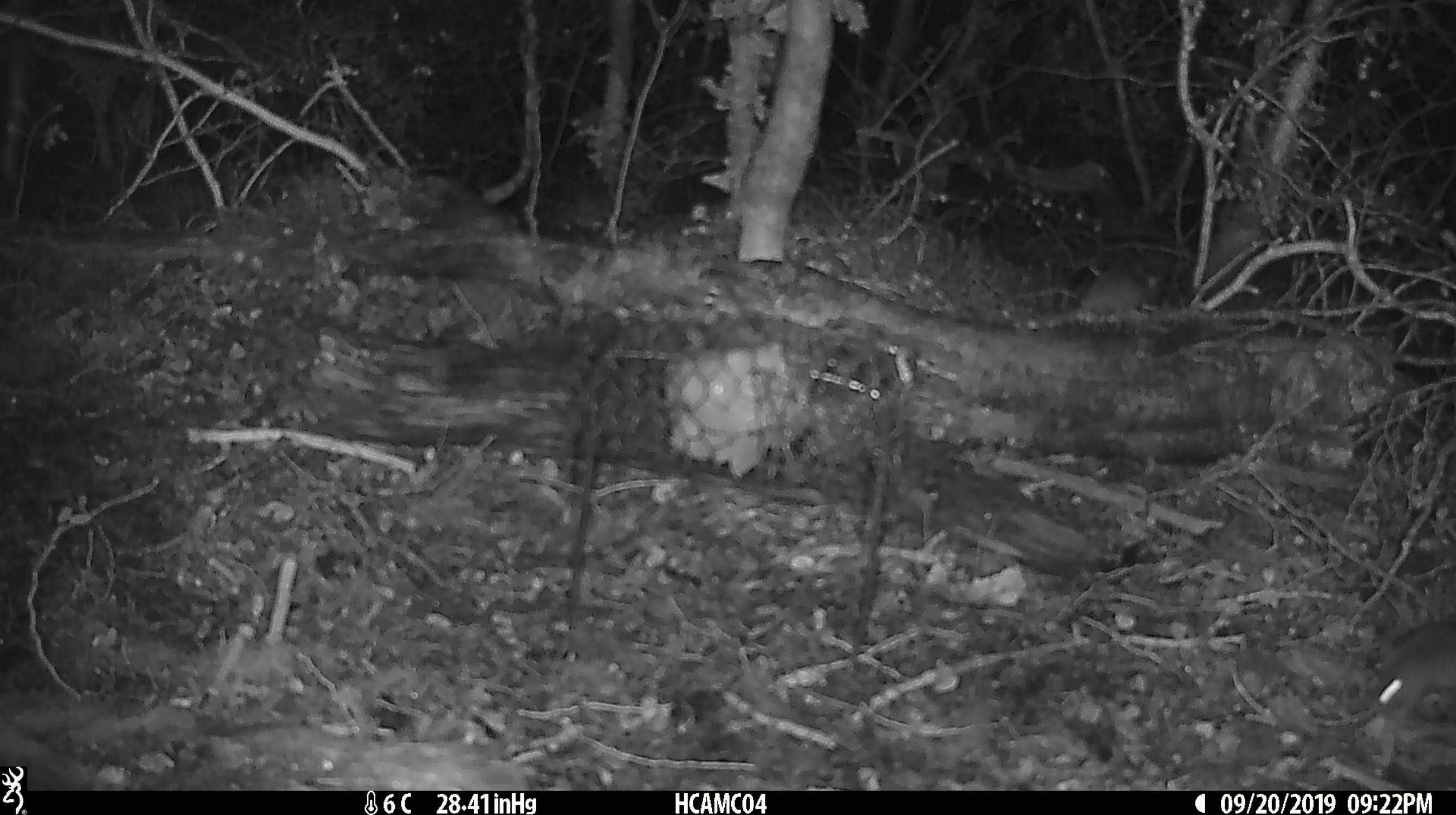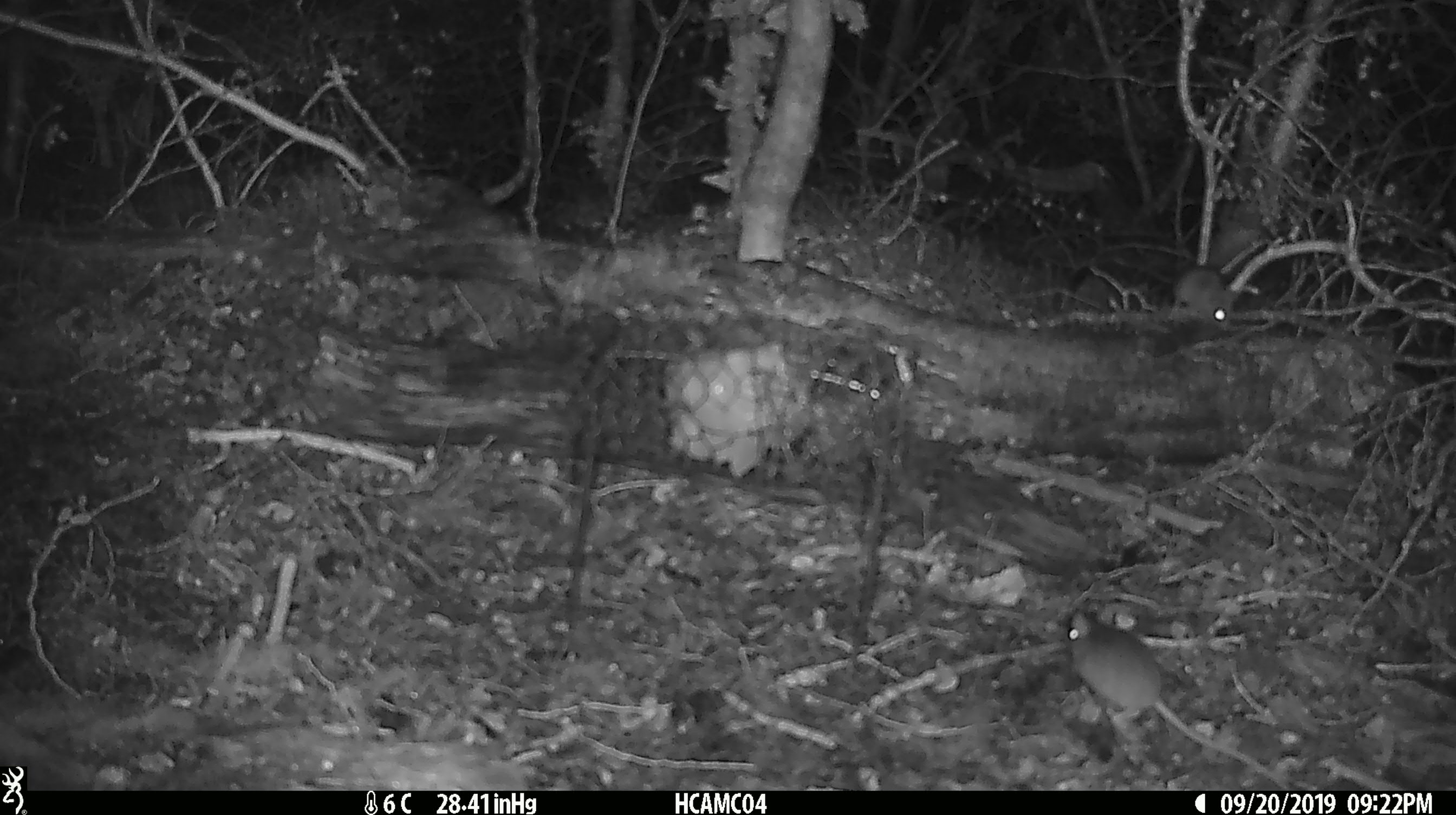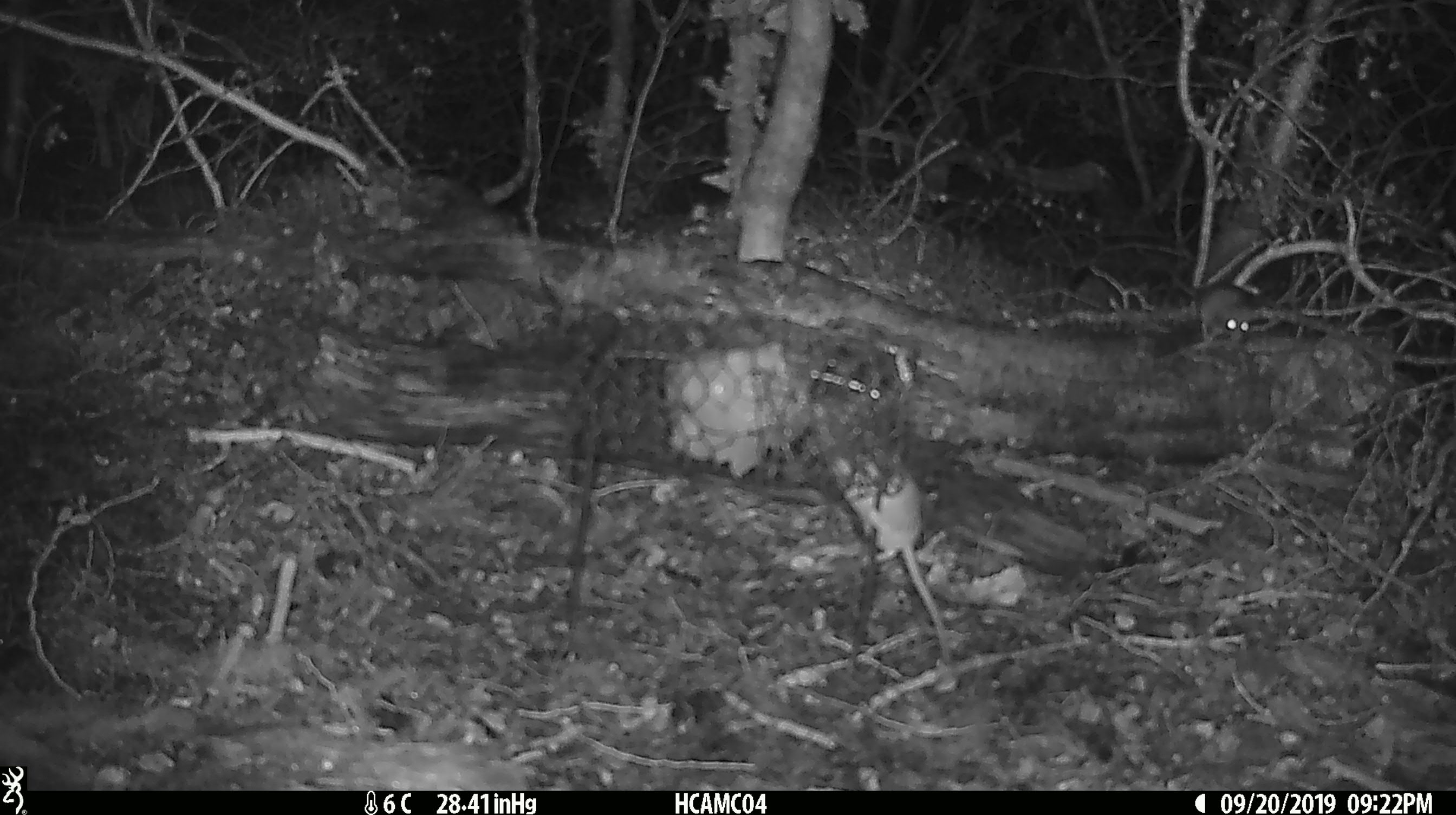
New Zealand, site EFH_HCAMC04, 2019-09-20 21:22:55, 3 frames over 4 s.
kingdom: Animalia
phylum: Chordata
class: Mammalia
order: Rodentia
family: Muridae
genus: Mus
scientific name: Mus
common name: mouse